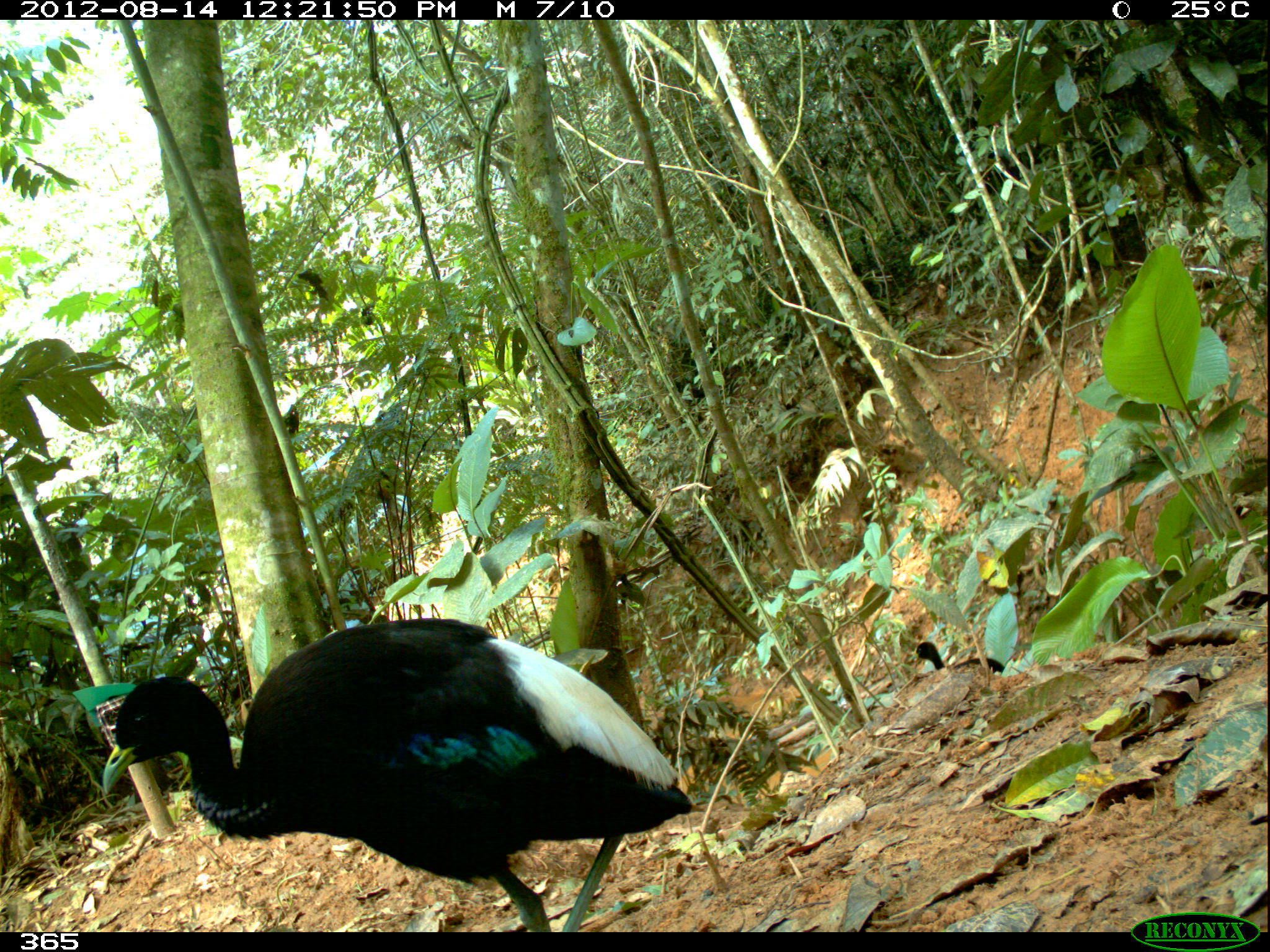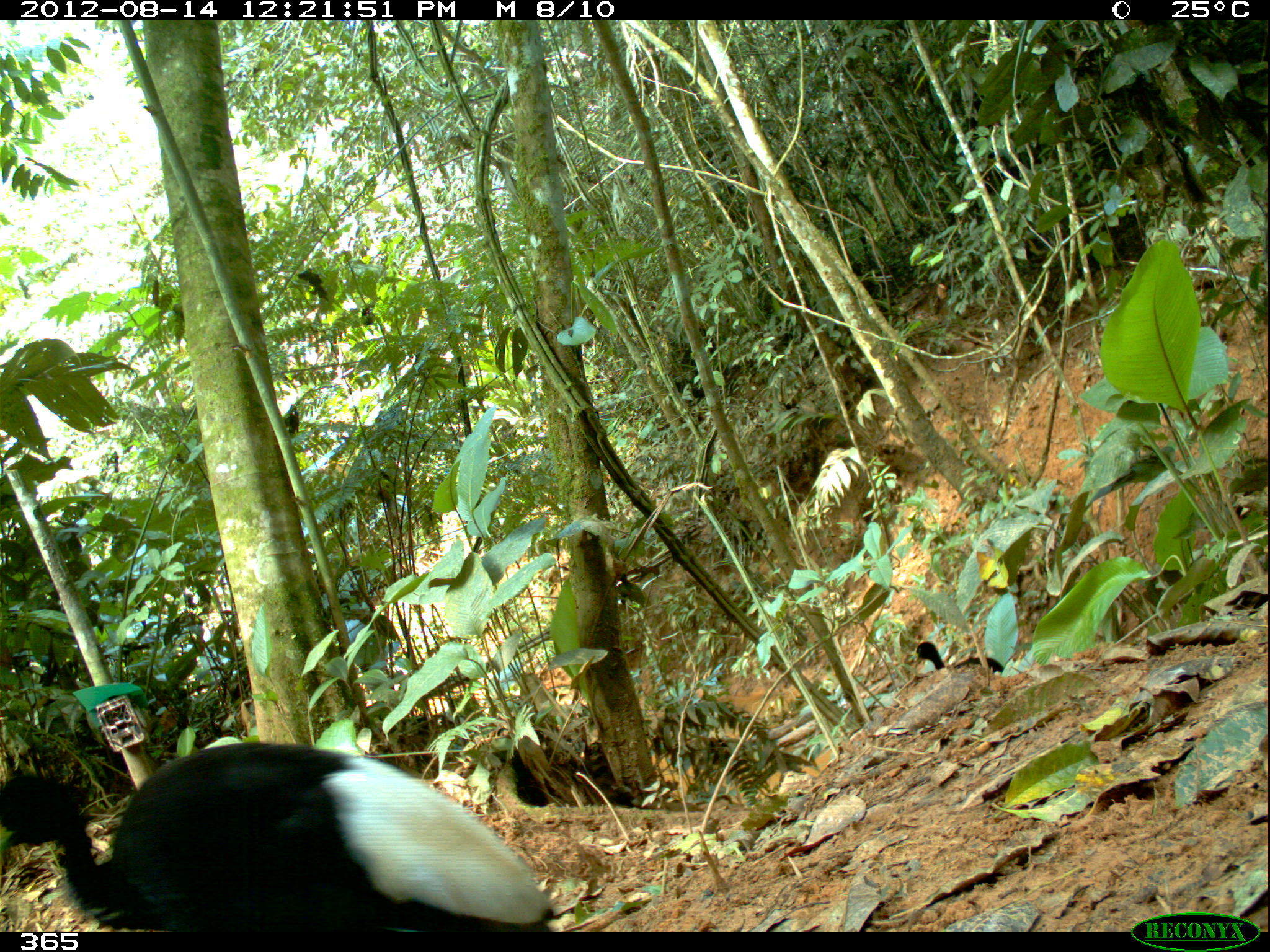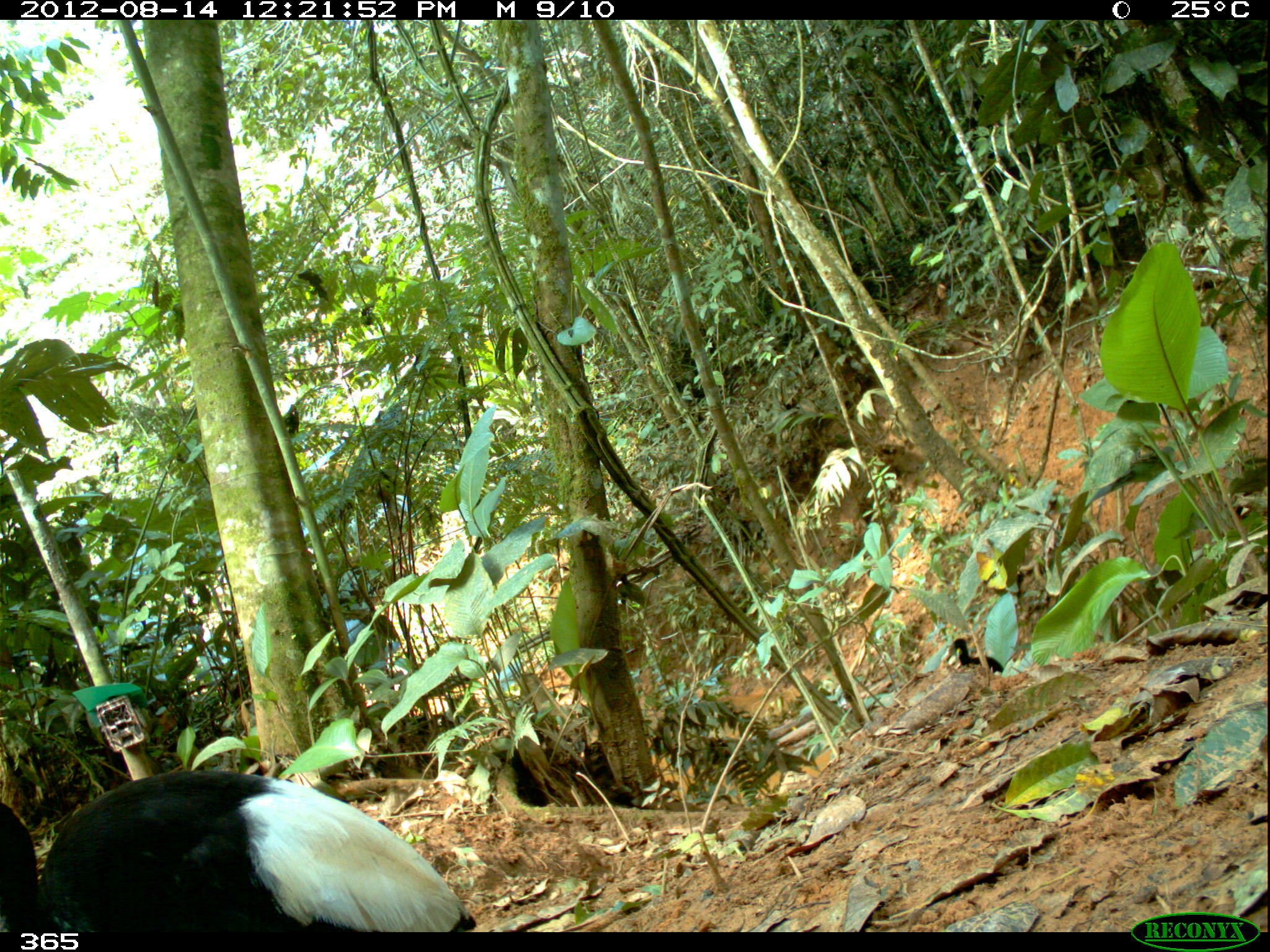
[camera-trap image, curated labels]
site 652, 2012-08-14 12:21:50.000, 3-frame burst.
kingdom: Animalia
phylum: Chordata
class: Aves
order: Gruiformes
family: Psophiidae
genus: Psophia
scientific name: Psophia leucoptera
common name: pale-winged trumpeter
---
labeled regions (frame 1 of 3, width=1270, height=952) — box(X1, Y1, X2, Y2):
psophia leucoptera: box(101, 613, 695, 931)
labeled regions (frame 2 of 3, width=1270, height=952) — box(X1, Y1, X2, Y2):
psophia leucoptera: box(0, 740, 564, 931)